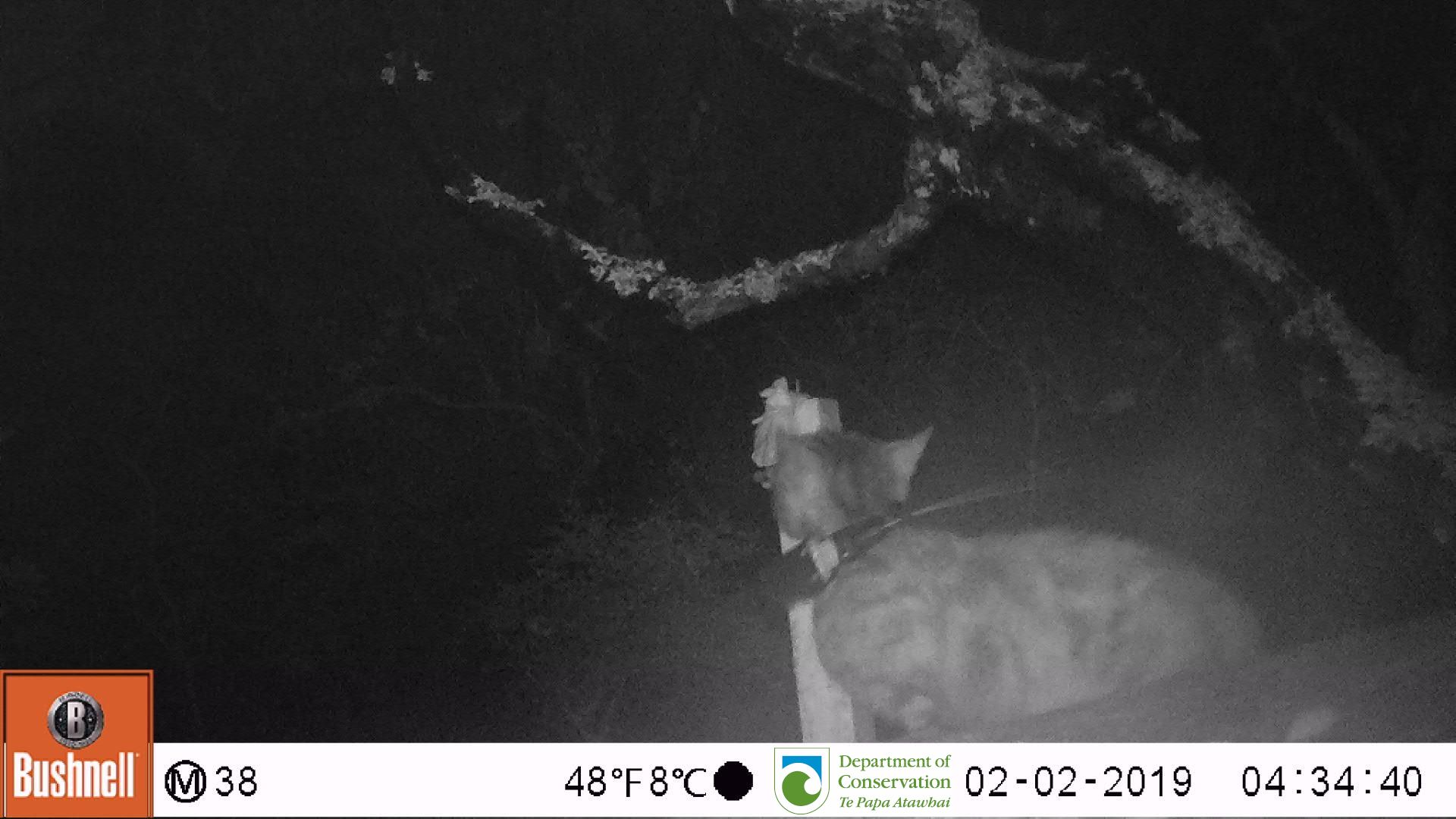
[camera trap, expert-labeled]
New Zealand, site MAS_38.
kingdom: Animalia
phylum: Chordata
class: Mammalia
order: Carnivora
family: Felidae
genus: Felis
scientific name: Felis catus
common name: domestic cat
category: cat